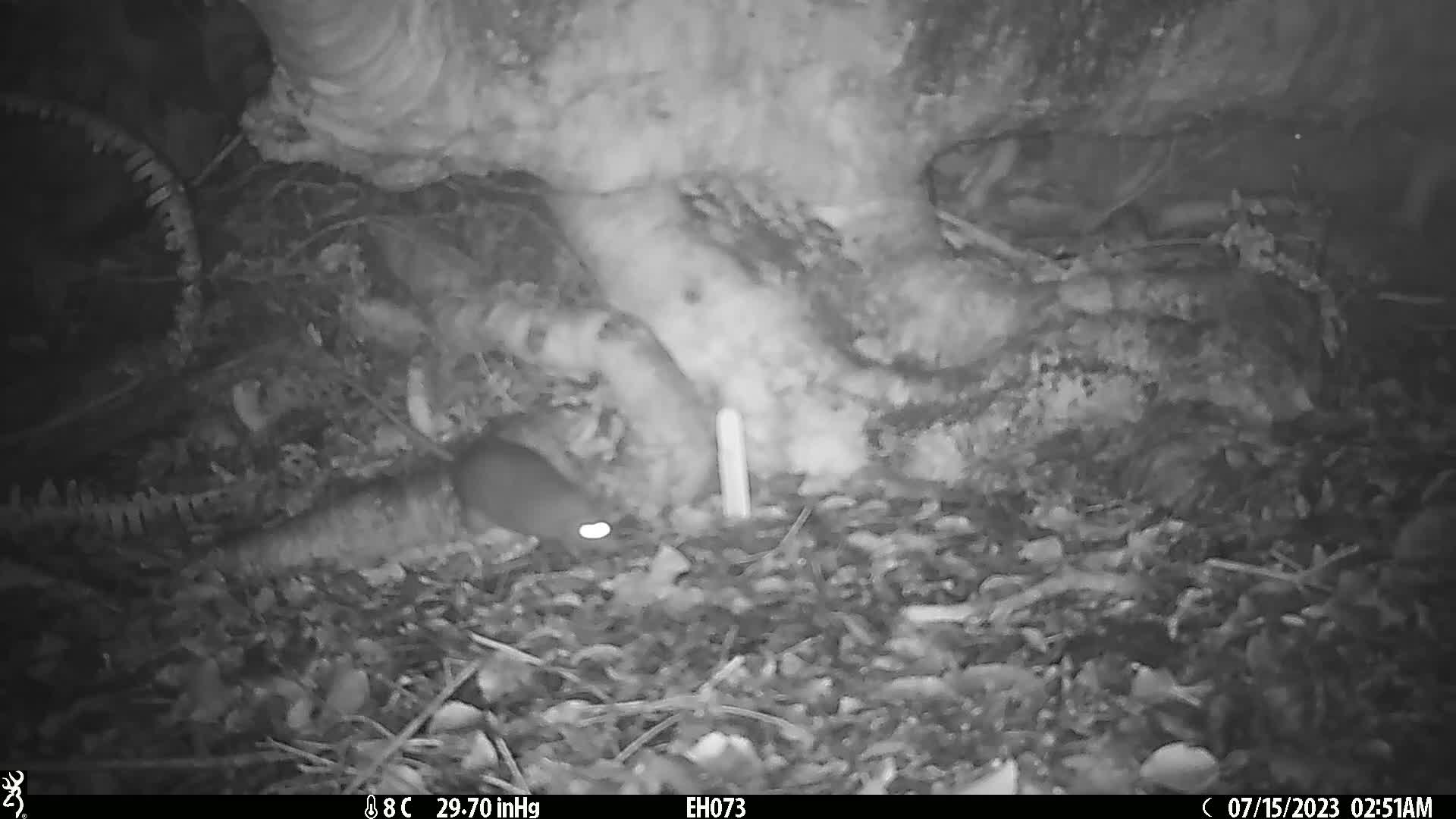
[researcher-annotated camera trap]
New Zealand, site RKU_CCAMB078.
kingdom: Animalia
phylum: Chordata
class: Mammalia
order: Rodentia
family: Muridae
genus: Rattus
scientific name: Rattus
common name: rat